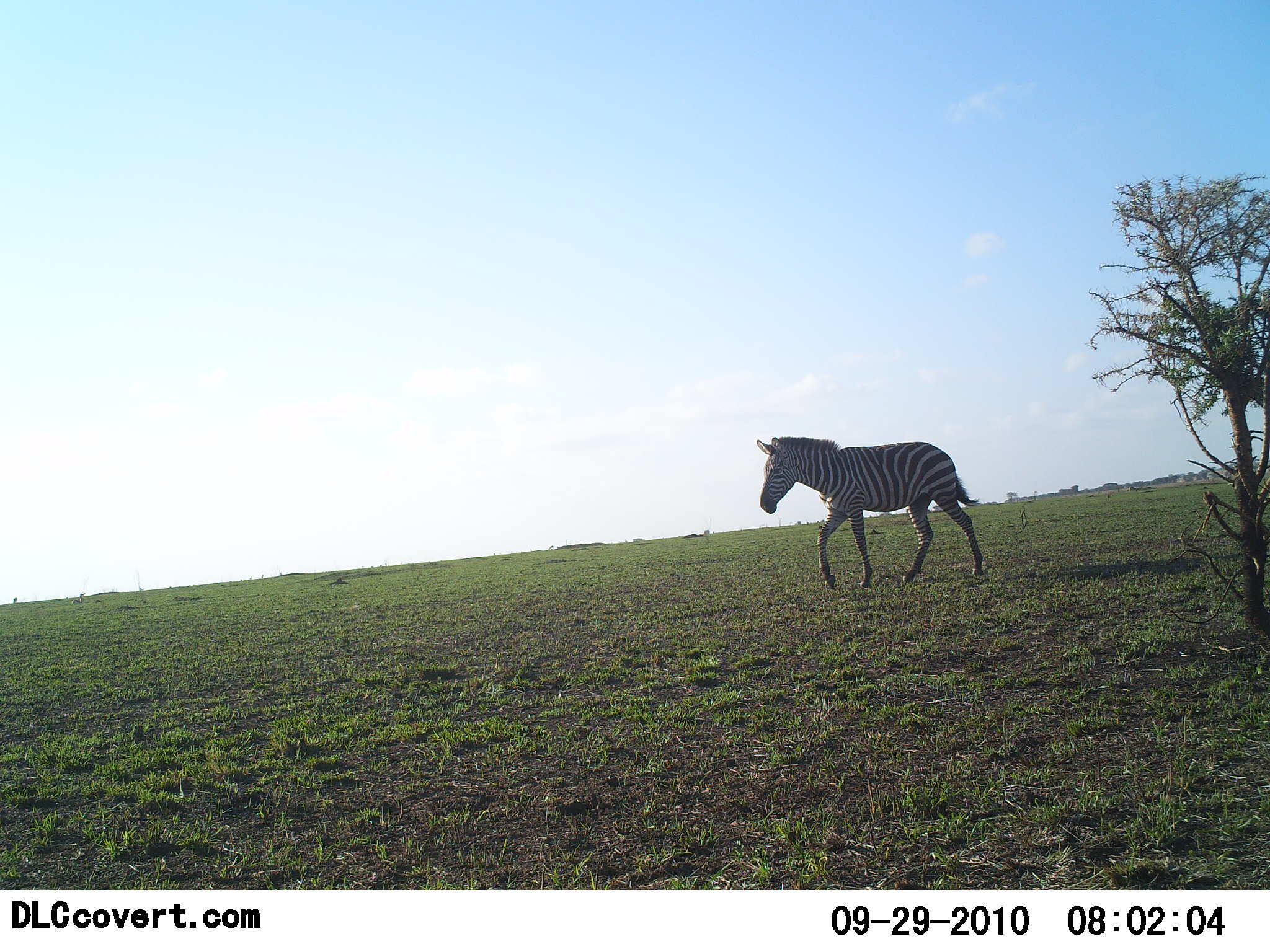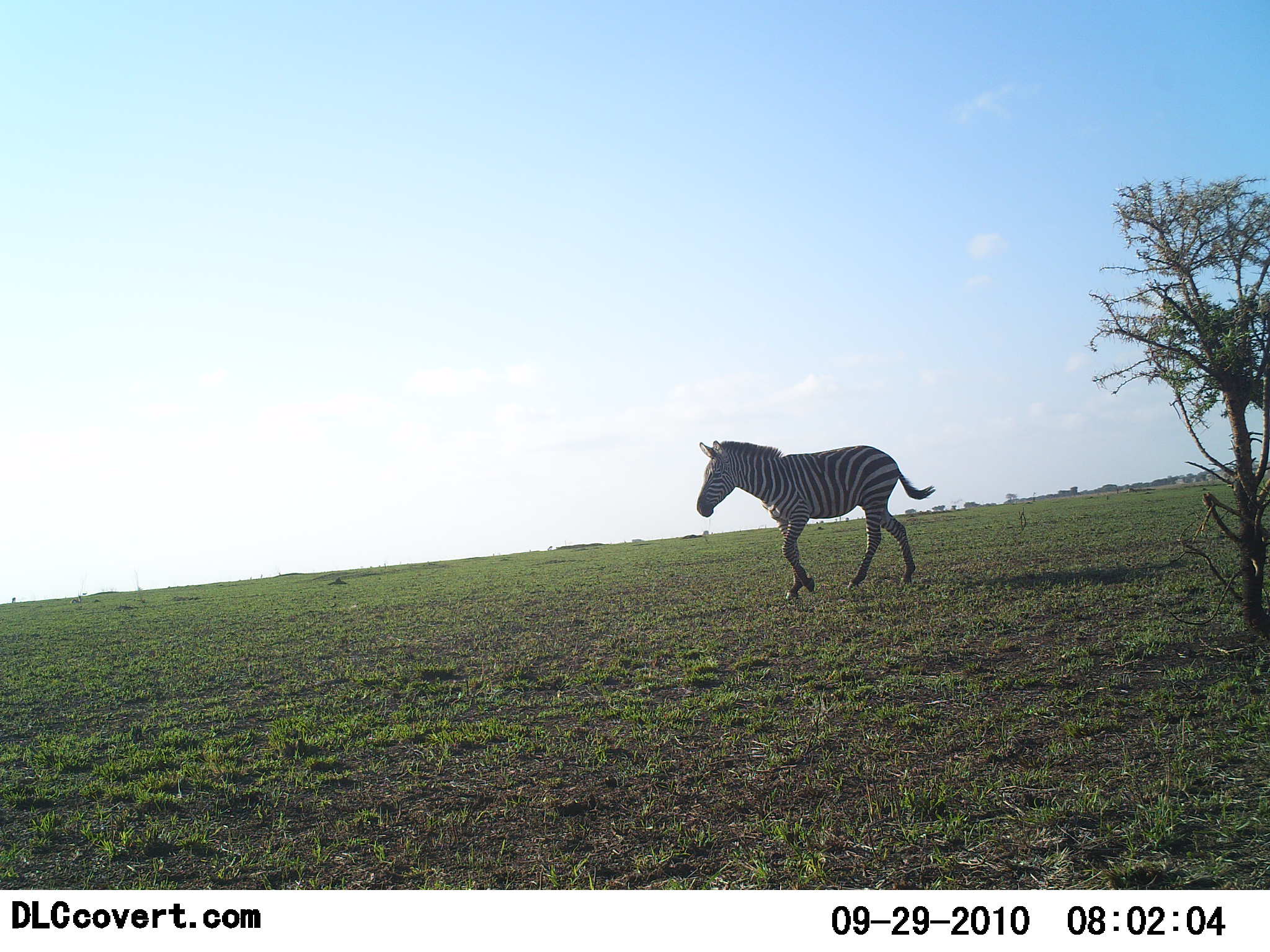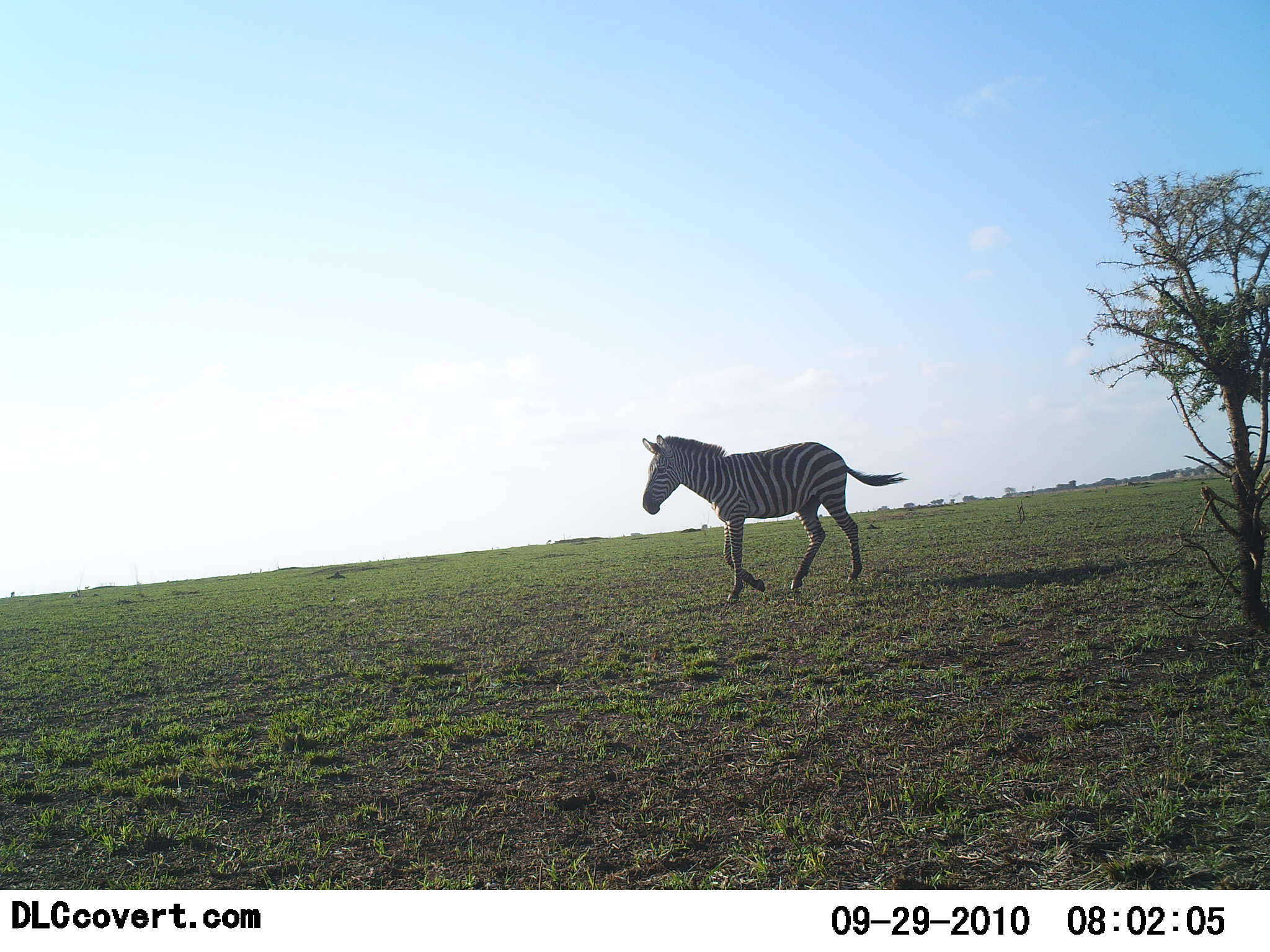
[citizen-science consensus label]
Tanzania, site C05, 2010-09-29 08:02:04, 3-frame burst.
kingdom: Animalia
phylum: Chordata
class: Mammalia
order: Perissodactyla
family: Equidae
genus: Equus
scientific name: Equus quagga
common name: plains zebra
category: zebra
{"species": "zebra (plains zebra) (Equus quagga)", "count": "1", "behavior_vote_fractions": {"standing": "0%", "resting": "0%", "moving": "100%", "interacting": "0%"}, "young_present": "0%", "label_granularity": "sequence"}